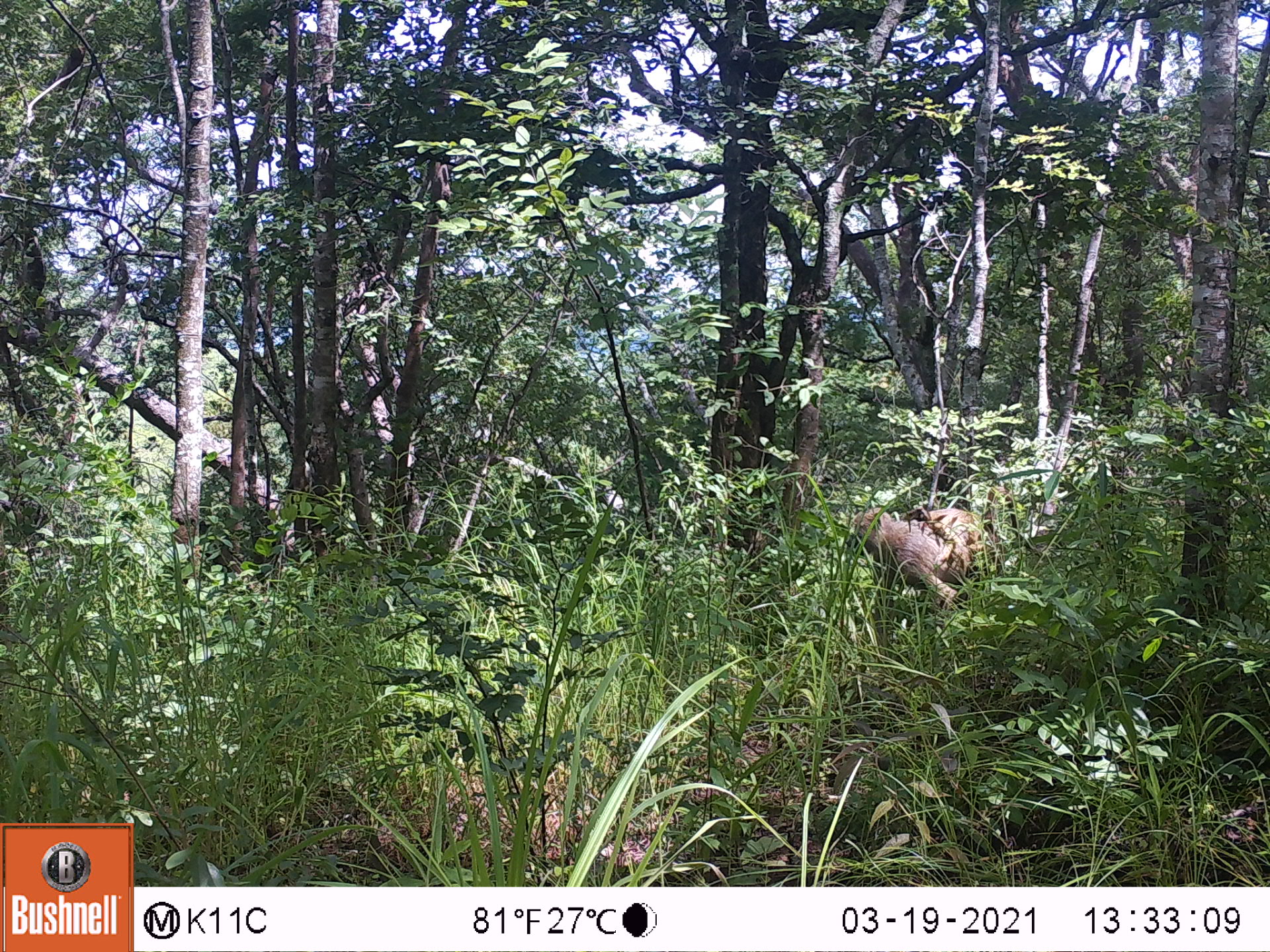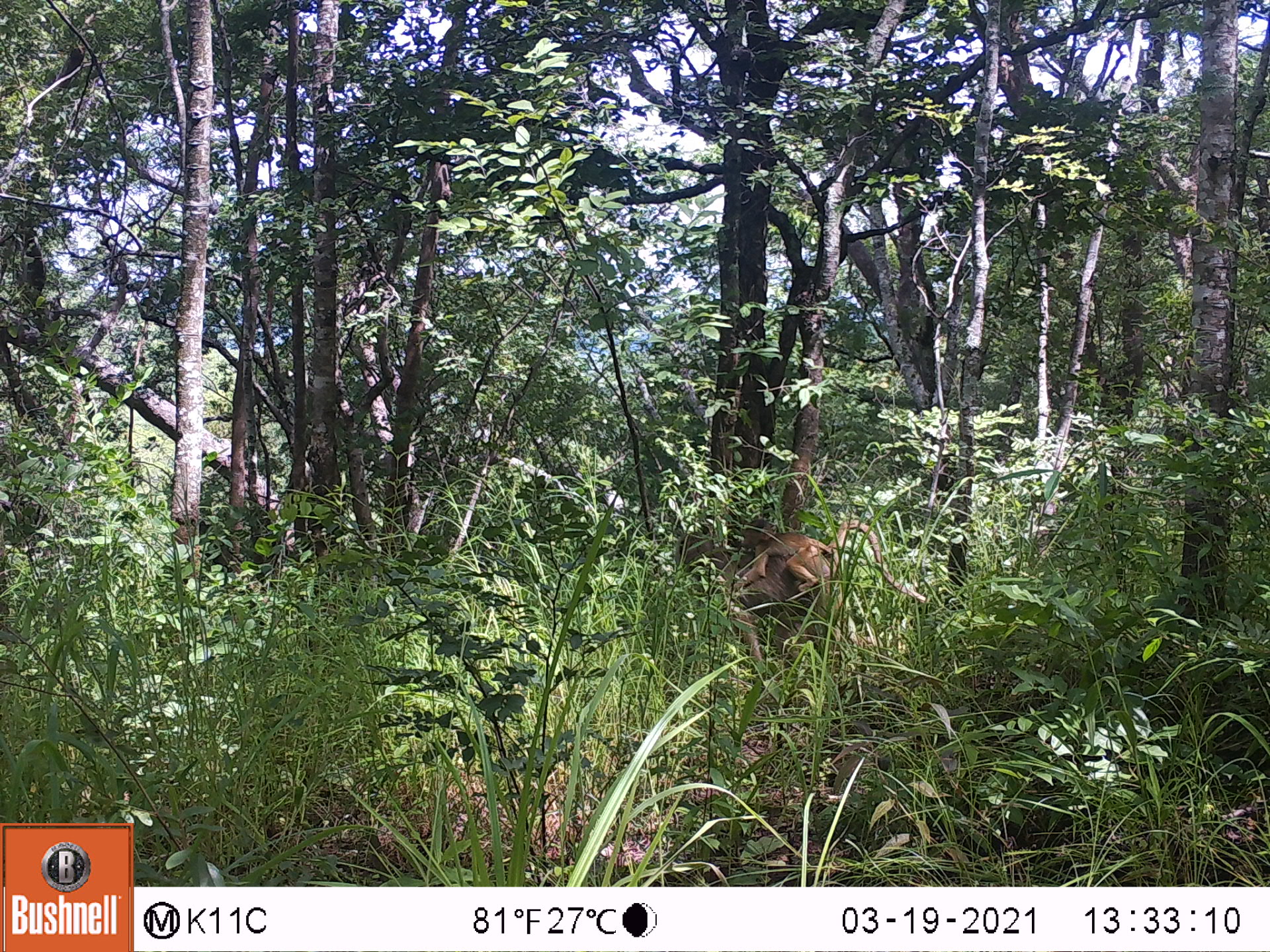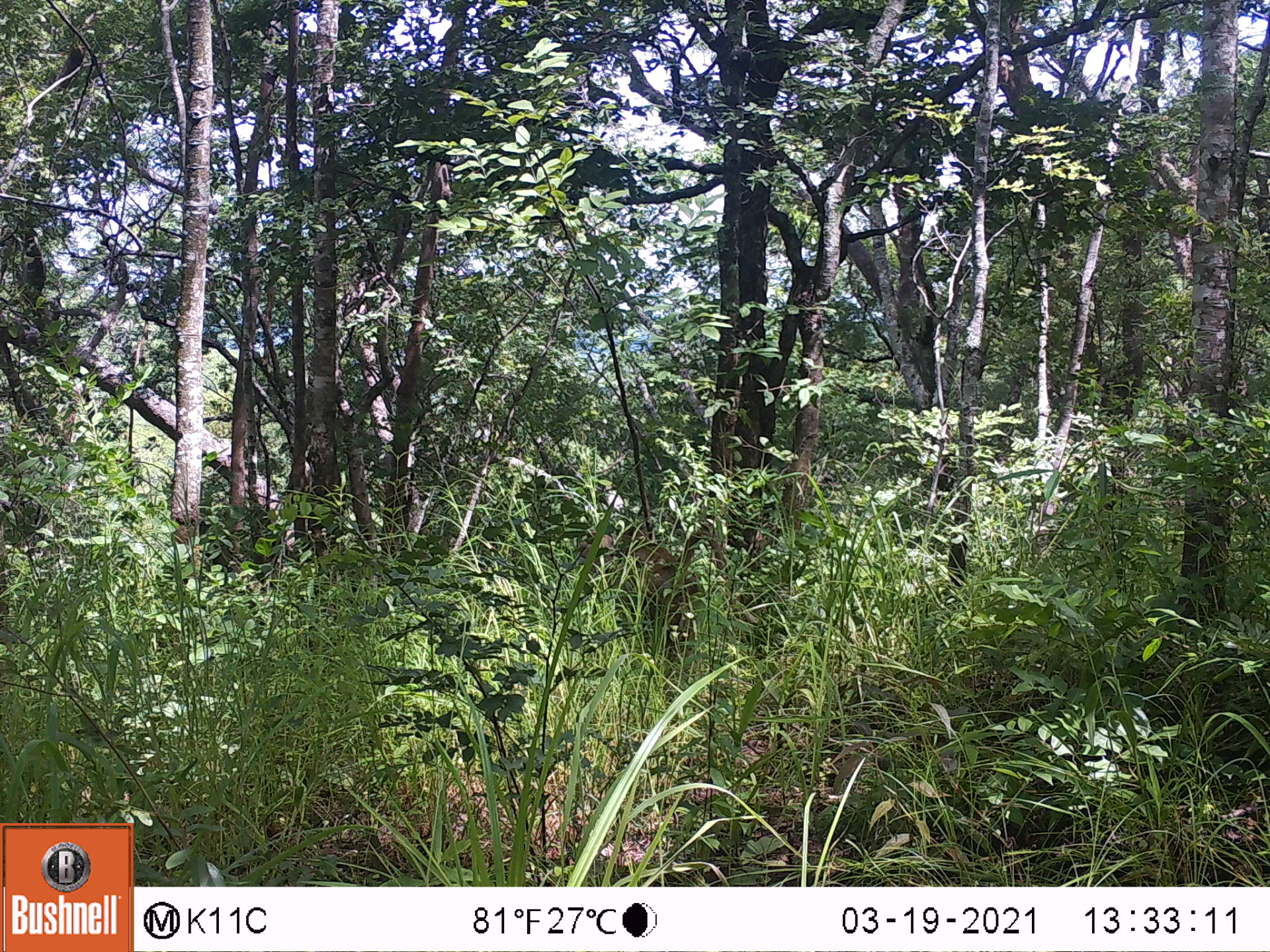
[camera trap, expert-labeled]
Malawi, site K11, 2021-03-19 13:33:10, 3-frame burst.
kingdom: Animalia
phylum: Chordata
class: Mammalia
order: Primates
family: Cercopithecidae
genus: Papio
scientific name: Papio cynocephalus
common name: yellow baboon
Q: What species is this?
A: Yellow baboon (Papio cynocephalus).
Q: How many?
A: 1.